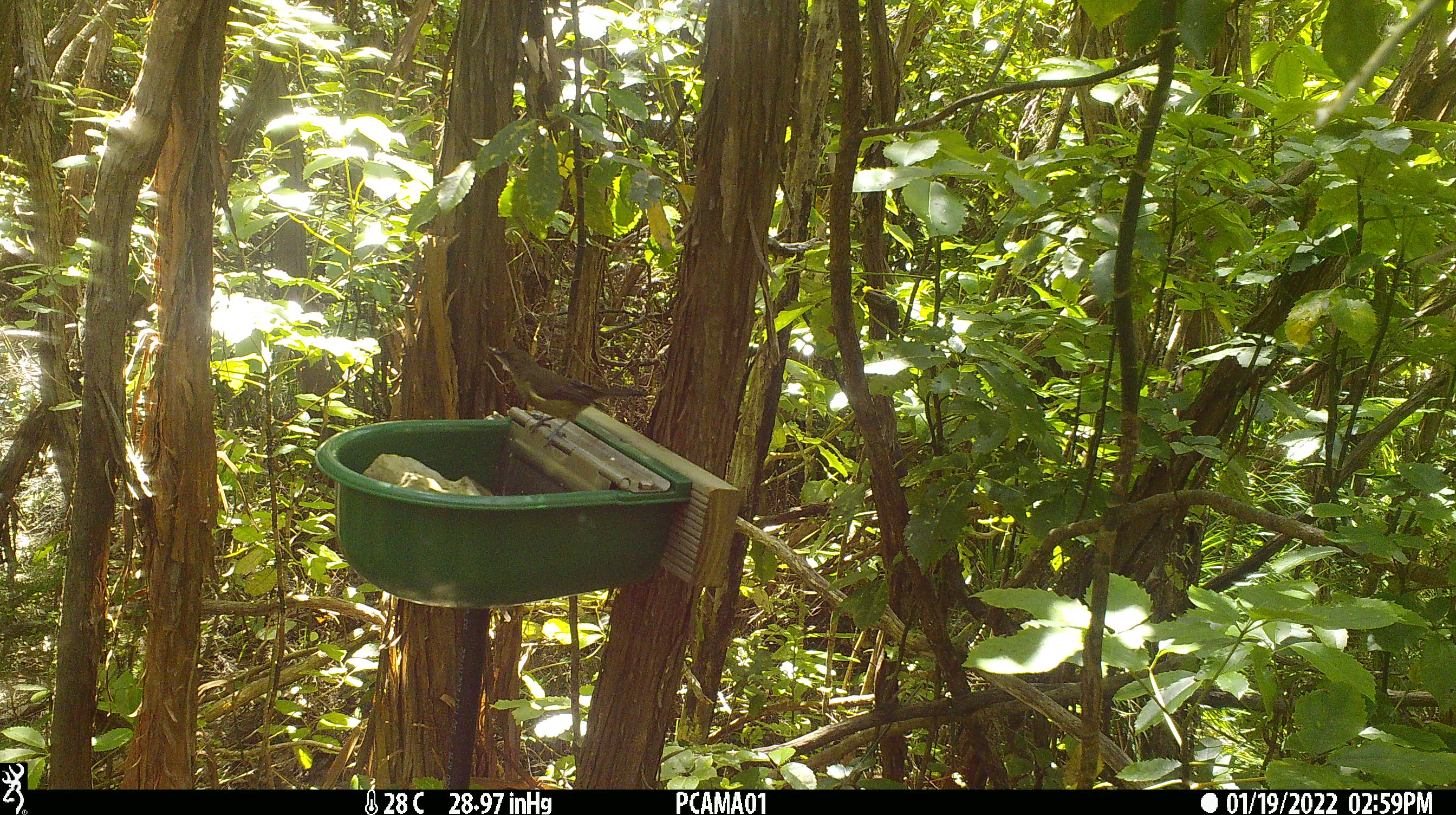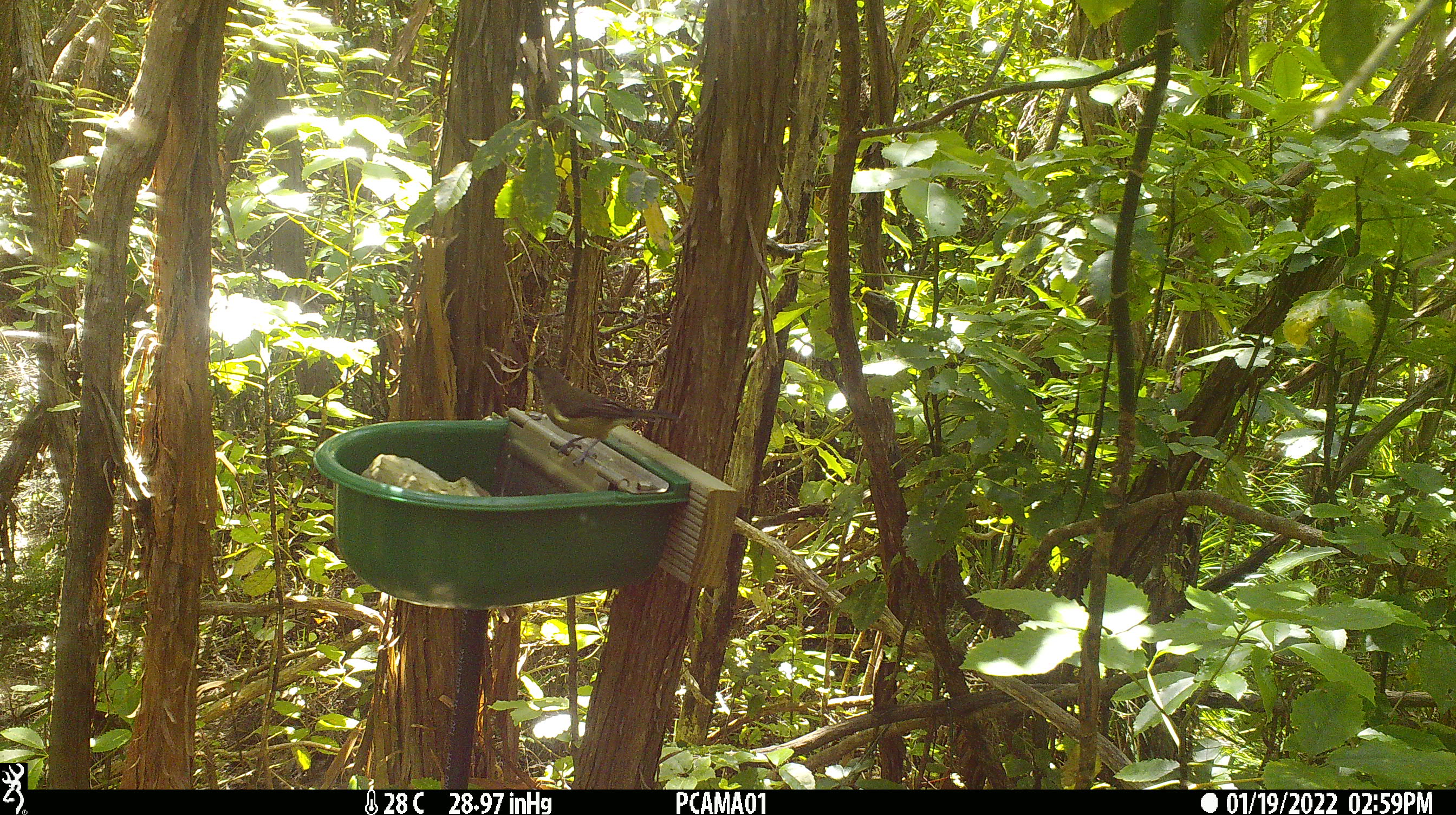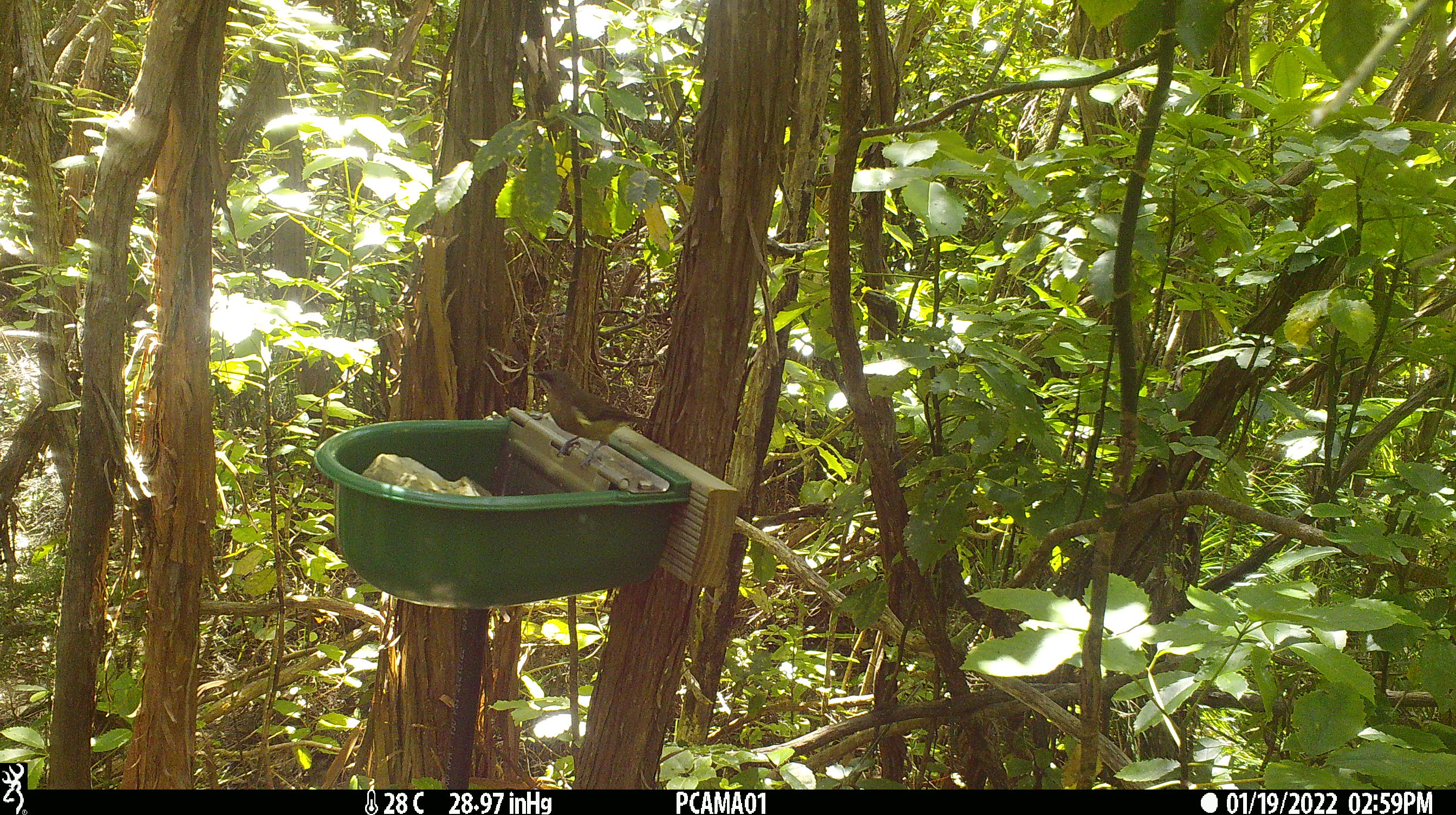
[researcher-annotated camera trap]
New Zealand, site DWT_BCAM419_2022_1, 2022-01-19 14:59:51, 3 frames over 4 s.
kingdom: Animalia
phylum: Chordata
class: Aves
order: Passeriformes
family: Meliphagidae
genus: Anthornis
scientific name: Anthornis melanura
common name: new zealand bellbird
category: bellbird